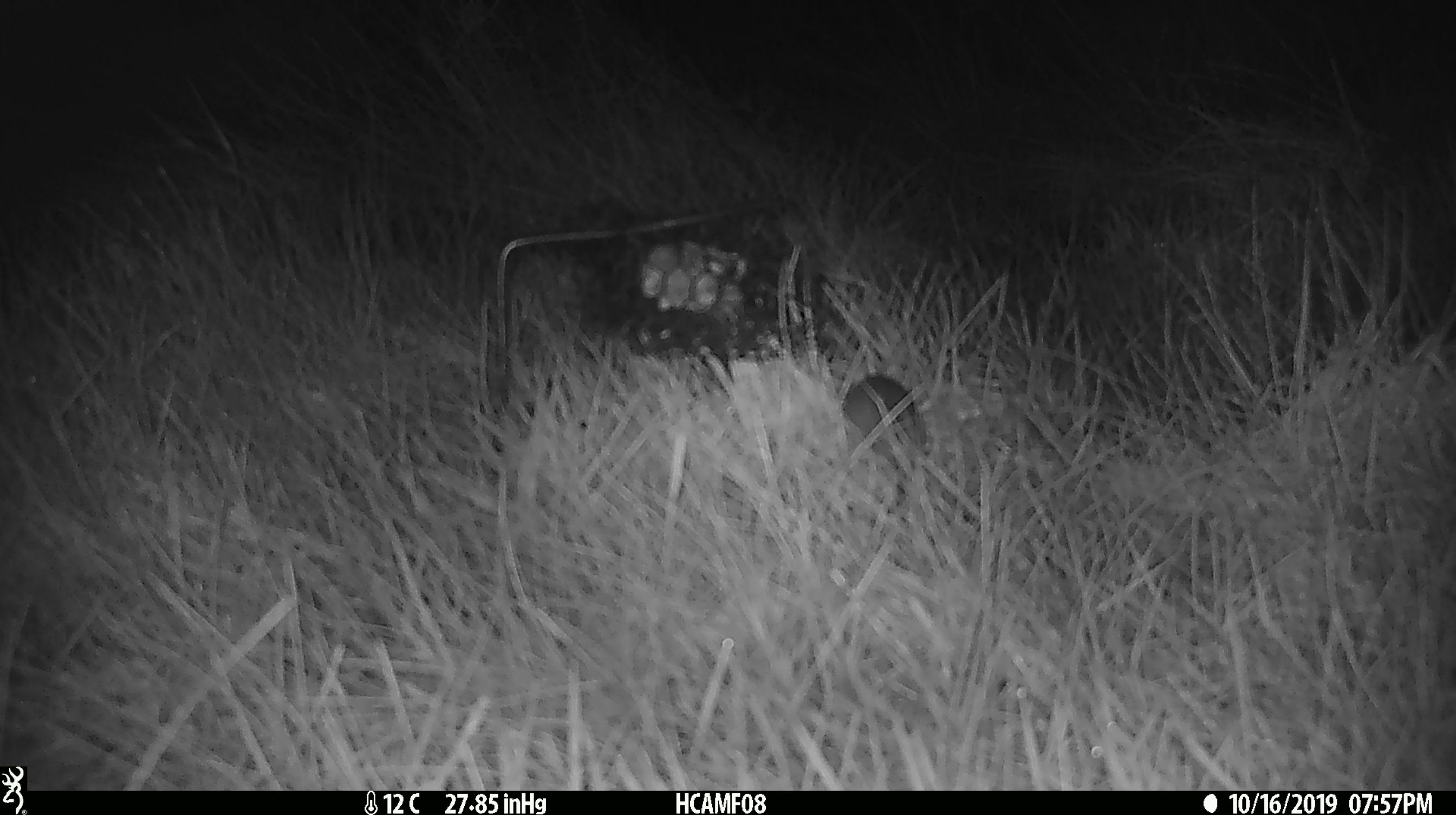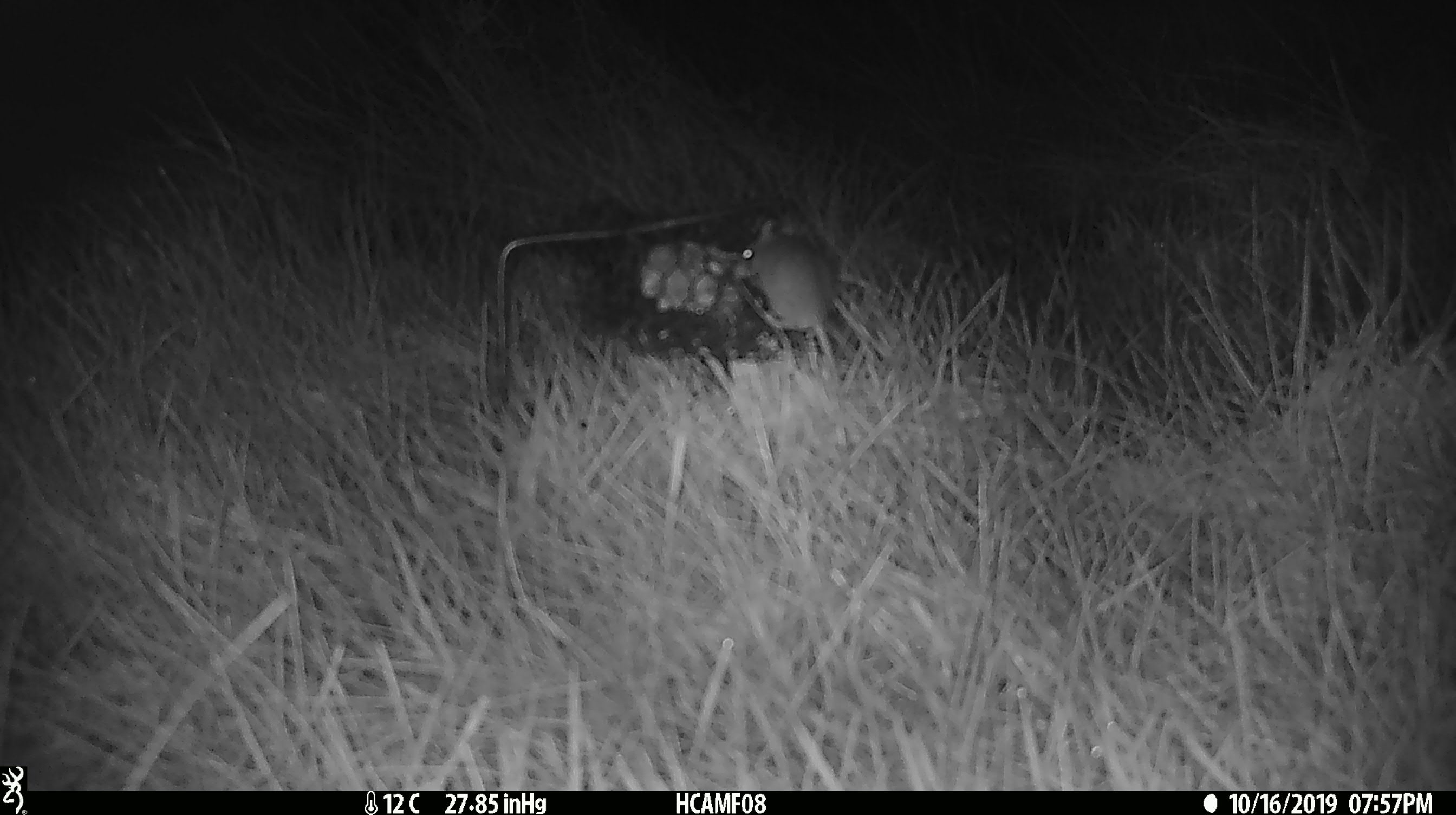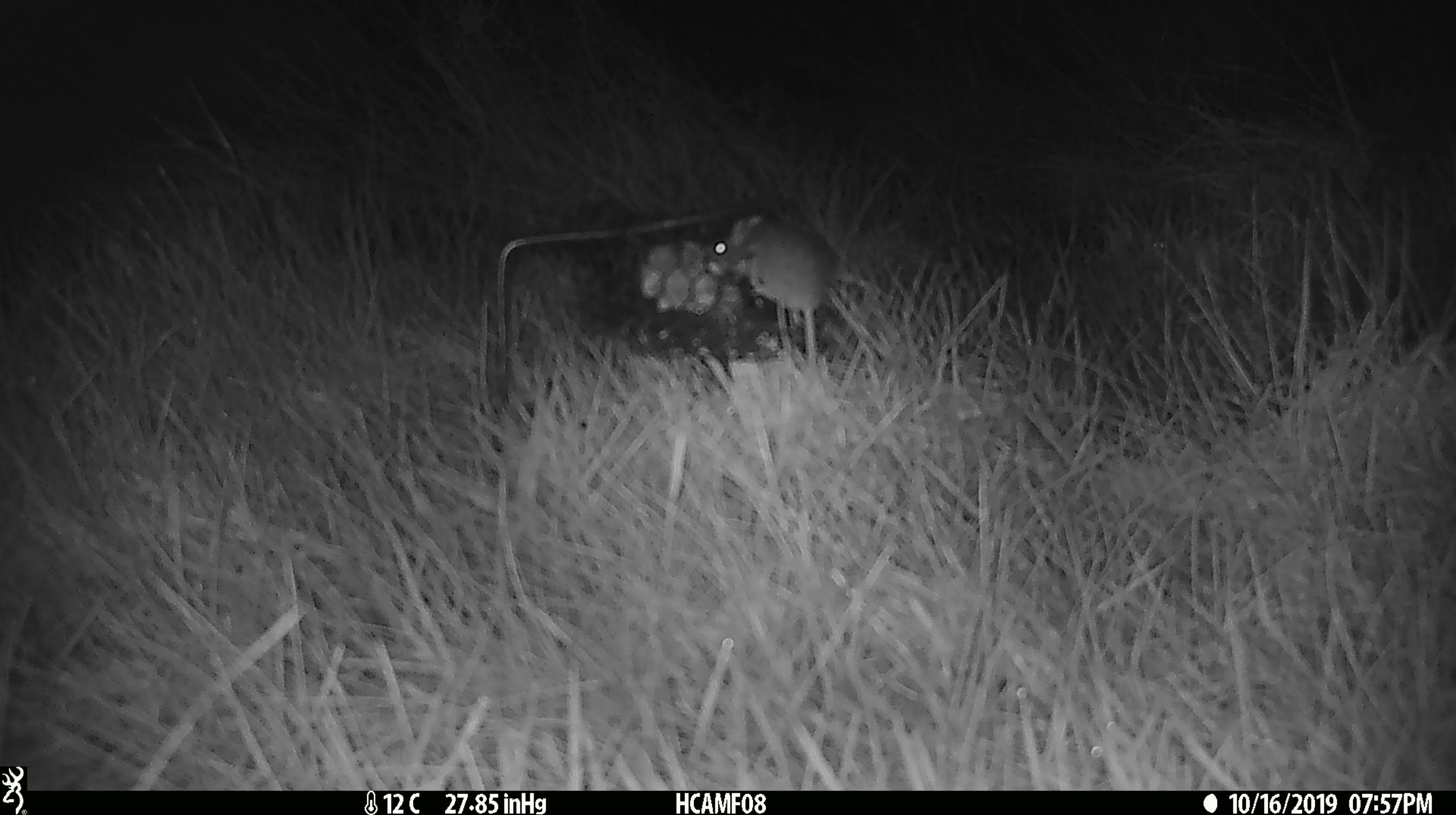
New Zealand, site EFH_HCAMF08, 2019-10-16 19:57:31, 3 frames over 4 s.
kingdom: Animalia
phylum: Chordata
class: Mammalia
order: Rodentia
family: Muridae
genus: Mus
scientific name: Mus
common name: mouse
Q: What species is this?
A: Mouse (Mus).